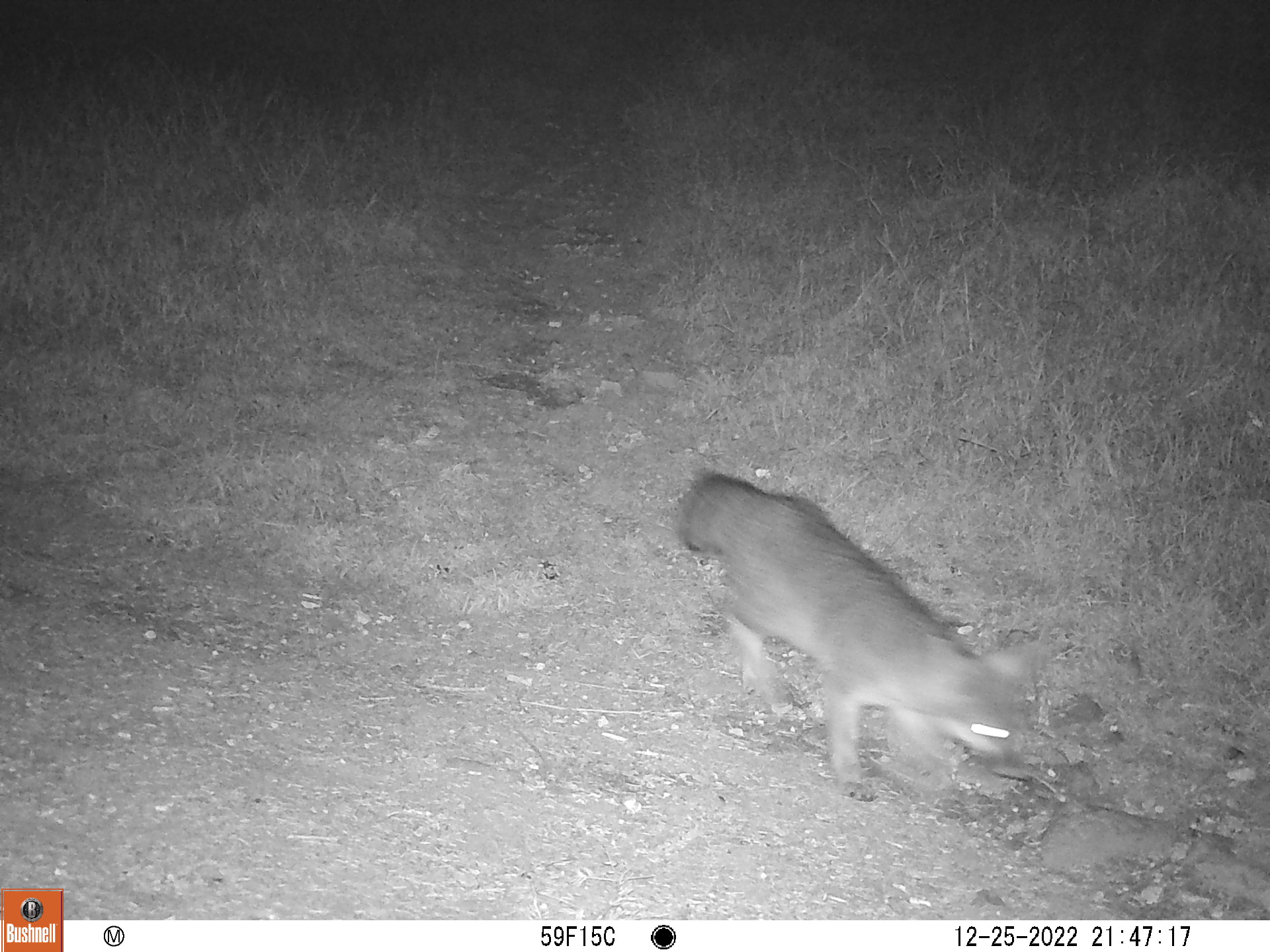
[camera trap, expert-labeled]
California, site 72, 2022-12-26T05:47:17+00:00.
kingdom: Animalia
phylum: Chordata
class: Mammalia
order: Carnivora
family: Canidae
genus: Urocyon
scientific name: Urocyon cinereoargenteus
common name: gray fox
Gray fox (Urocyon cinereoargenteus).